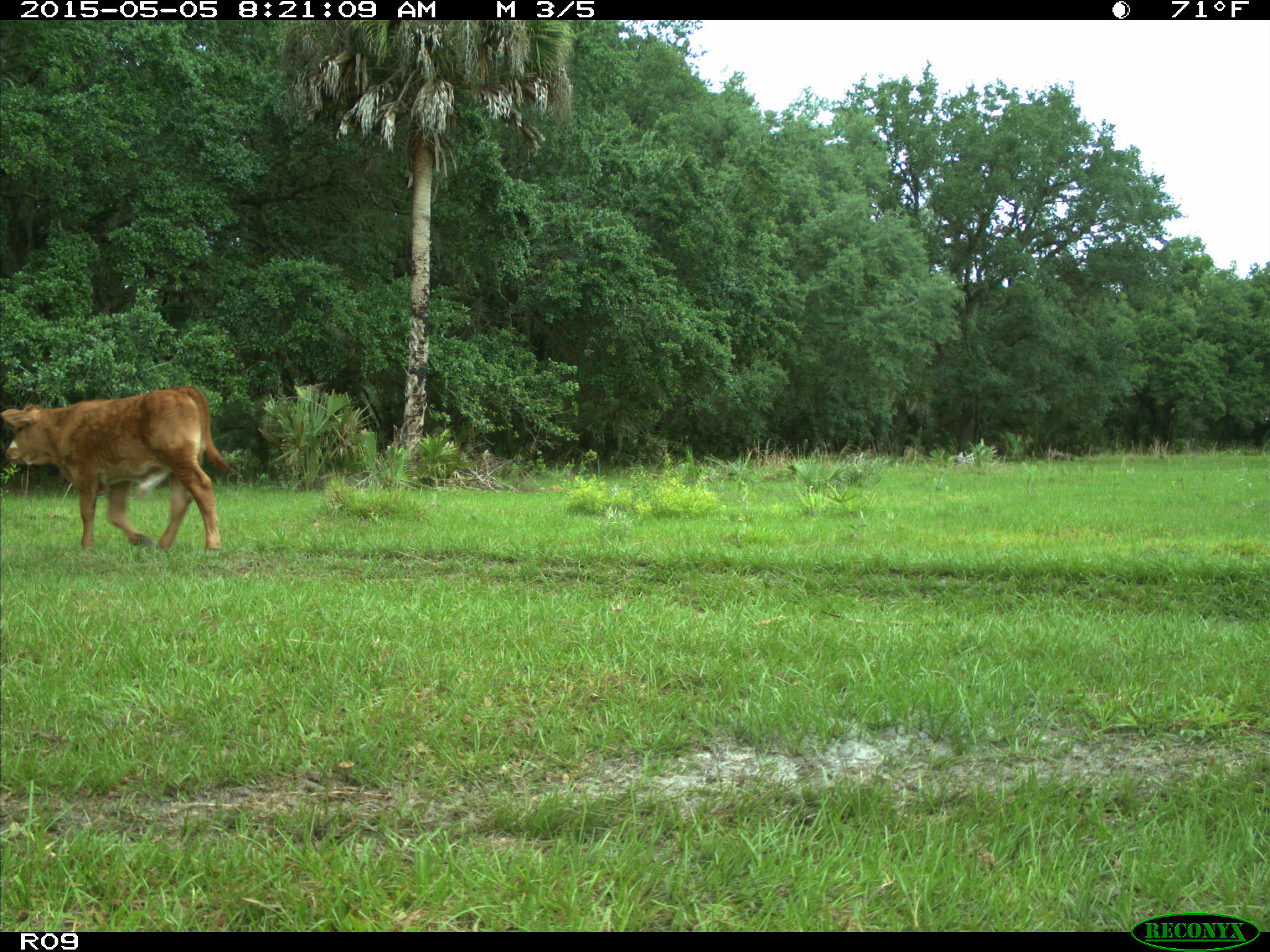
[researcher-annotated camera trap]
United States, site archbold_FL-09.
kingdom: Animalia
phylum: Chordata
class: Mammalia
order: Artiodactyla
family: Bovidae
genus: Bos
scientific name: Bos taurus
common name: domestic cow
Bos taurus (domestic cow).